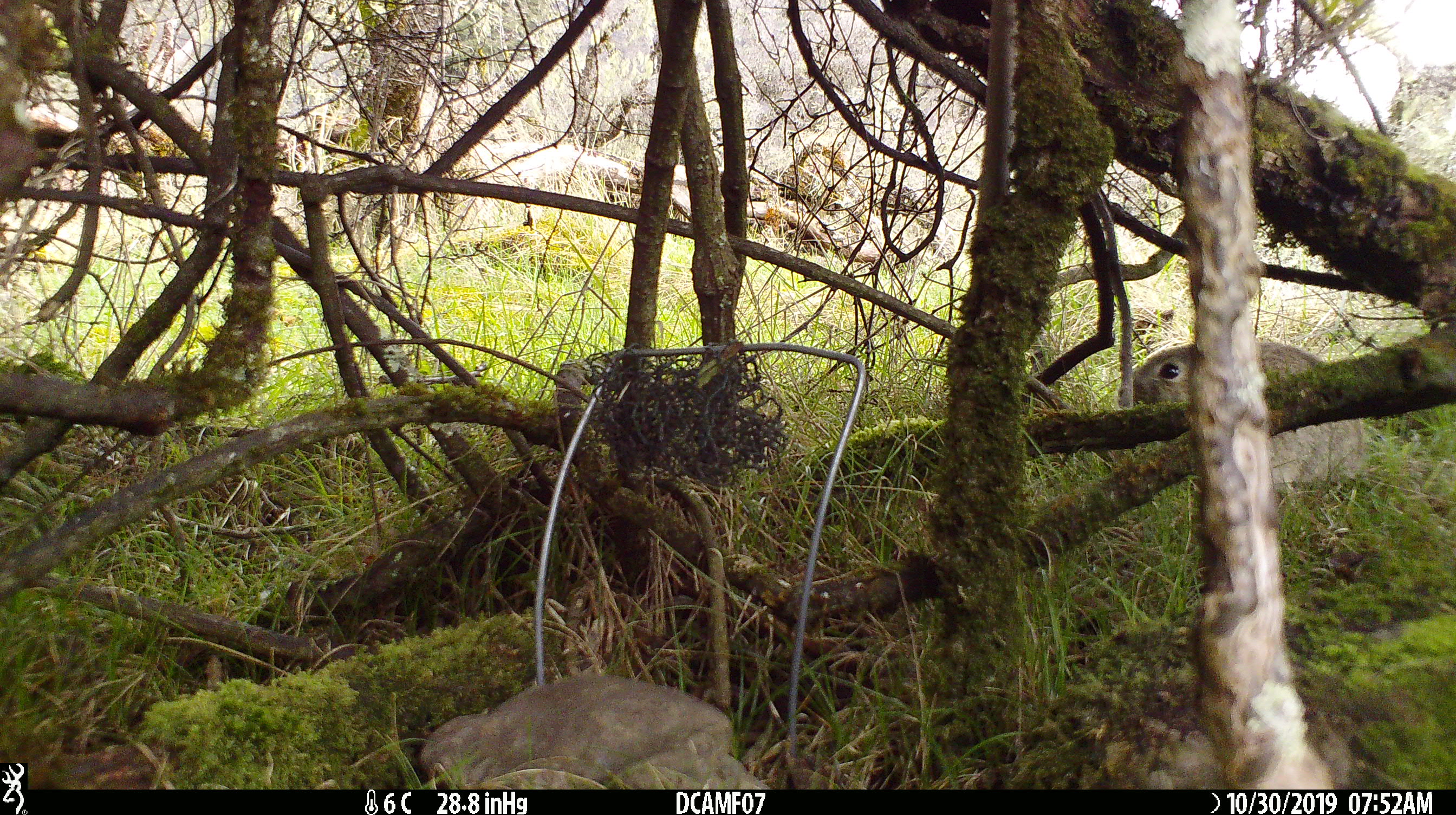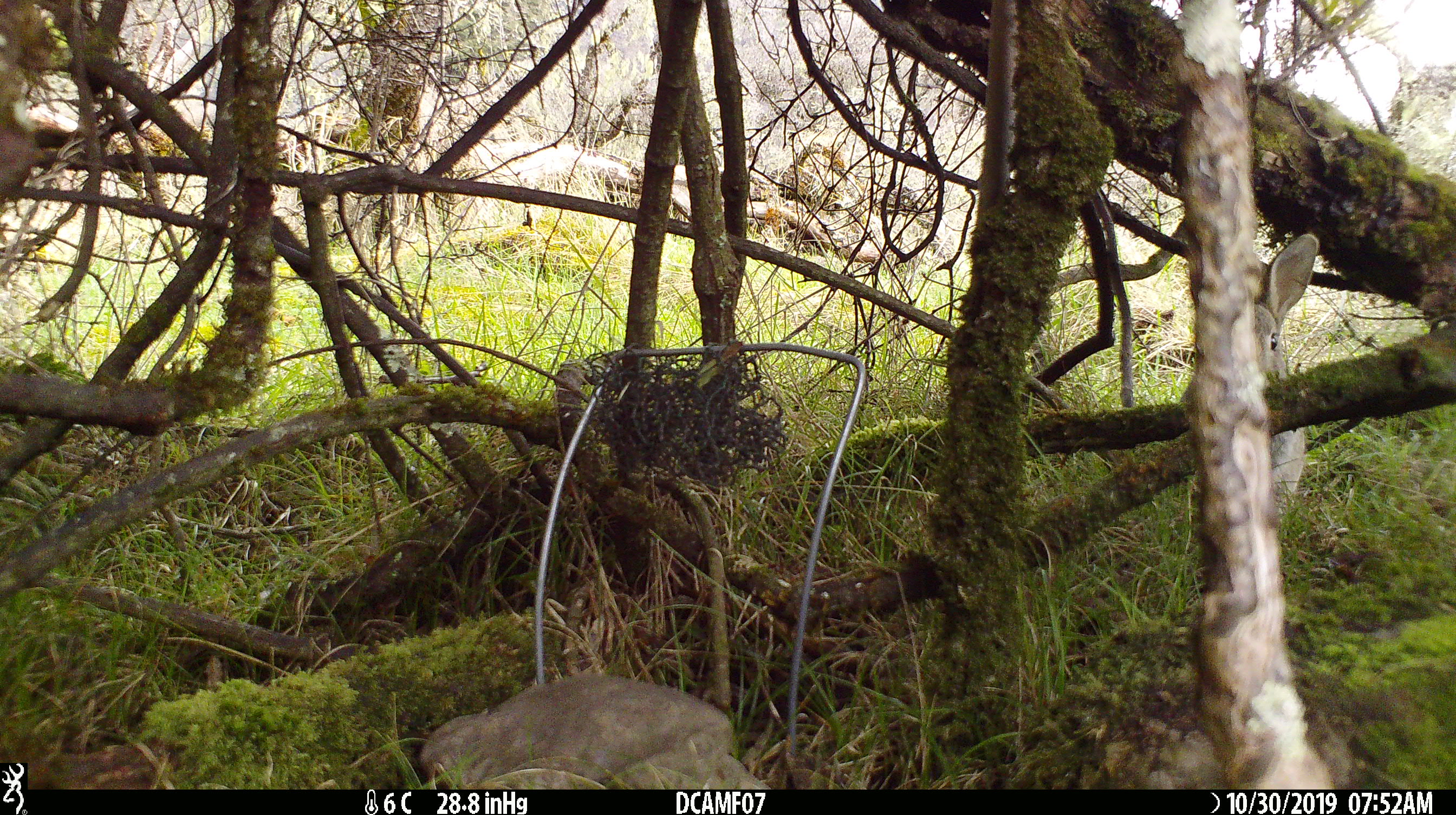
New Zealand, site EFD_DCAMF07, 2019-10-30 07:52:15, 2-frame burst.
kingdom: Animalia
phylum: Chordata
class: Mammalia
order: Lagomorpha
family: Leporidae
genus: Oryctolagus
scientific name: Oryctolagus cuniculus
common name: european rabbit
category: rabbit